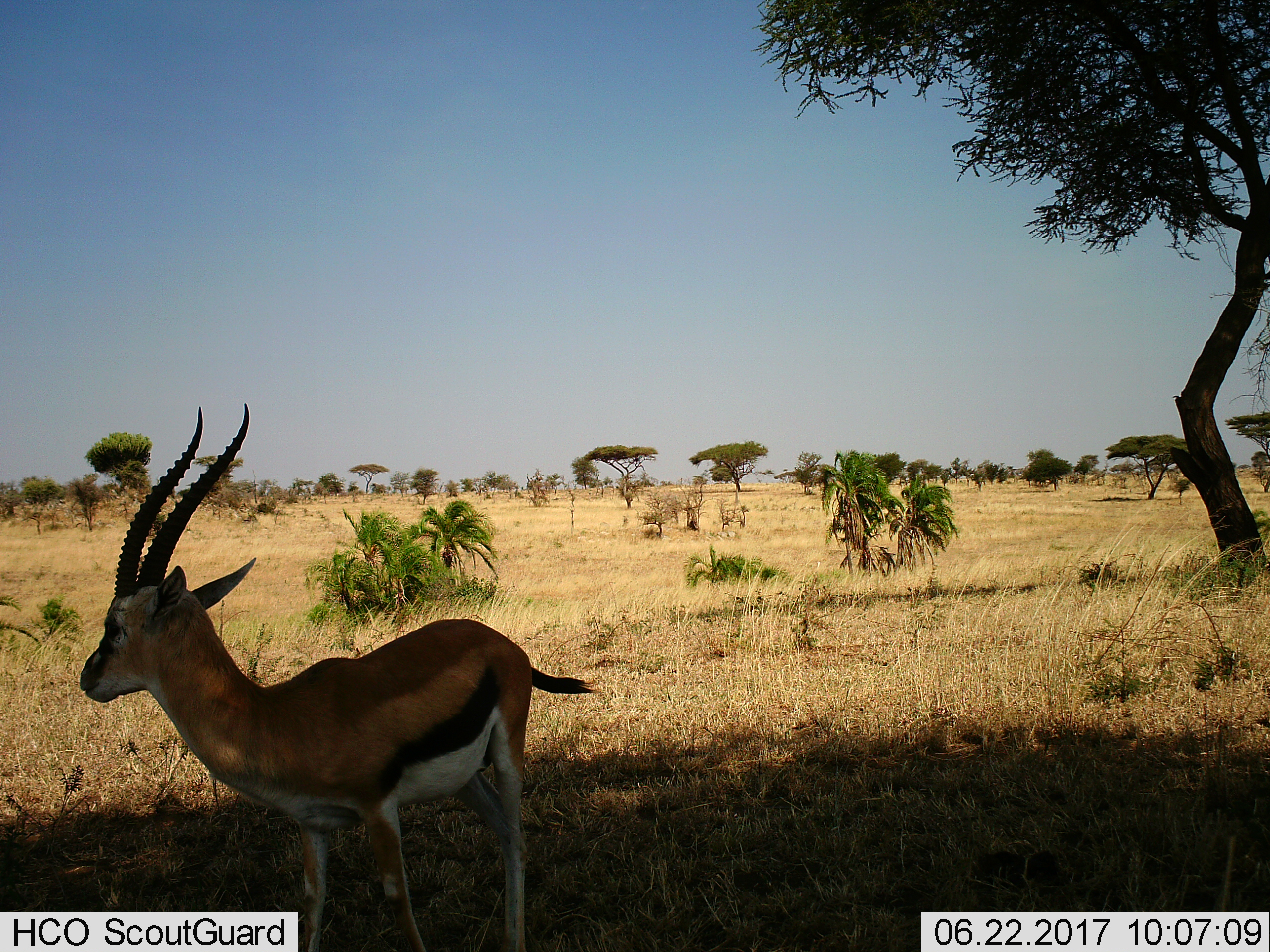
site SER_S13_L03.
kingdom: Animalia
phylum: Chordata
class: Mammalia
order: Artiodactyla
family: Bovidae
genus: Eudorcas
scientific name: Eudorcas thomsonii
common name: thomson's gazelle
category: gazellethomsons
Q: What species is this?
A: Gazellethomsons (thomson's gazelle) (Eudorcas thomsonii).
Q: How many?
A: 1.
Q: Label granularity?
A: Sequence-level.